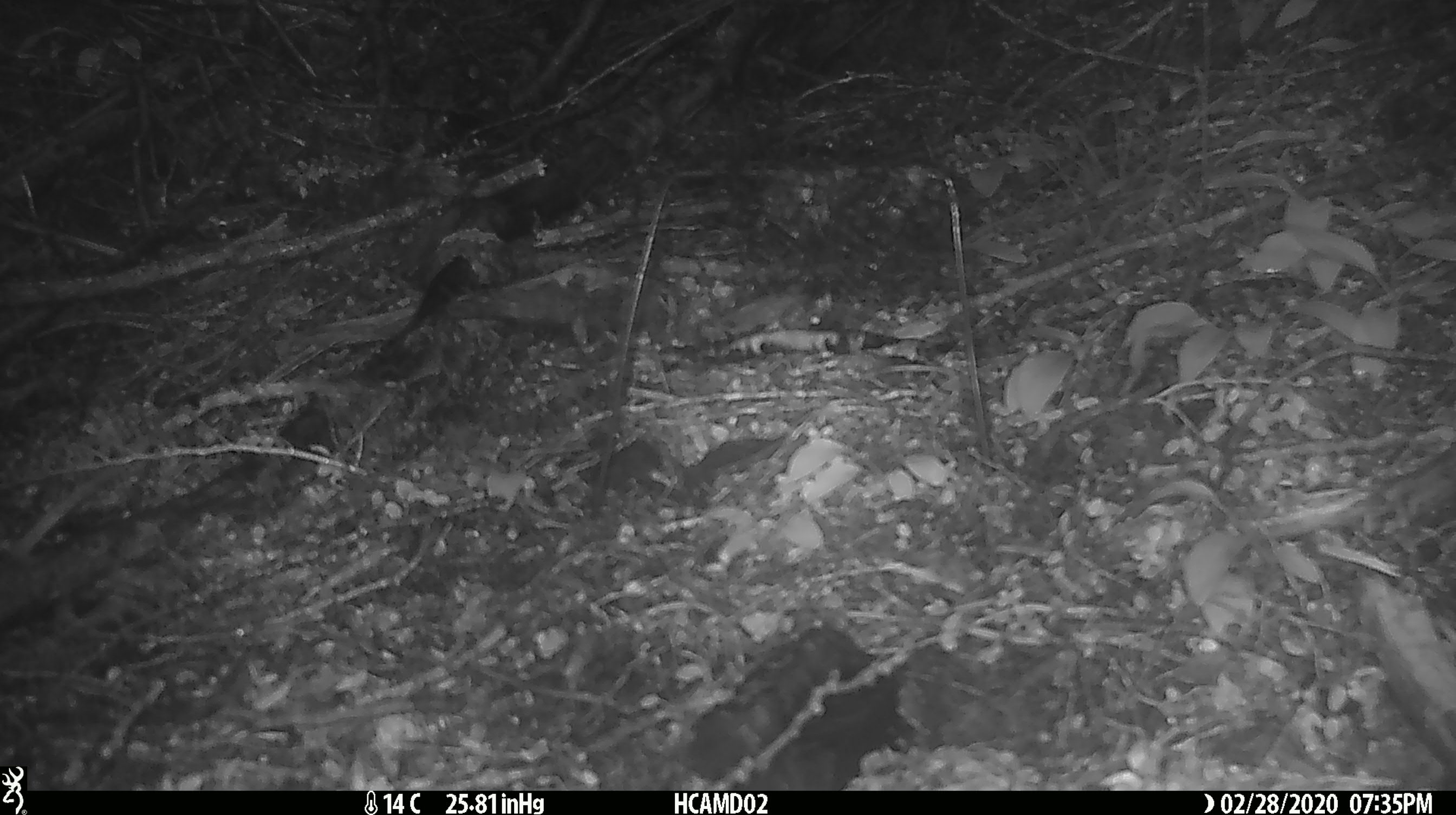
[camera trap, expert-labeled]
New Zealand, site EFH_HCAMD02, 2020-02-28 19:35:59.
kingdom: Animalia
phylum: Chordata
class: Mammalia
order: Rodentia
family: Muridae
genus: Rattus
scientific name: Rattus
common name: rat